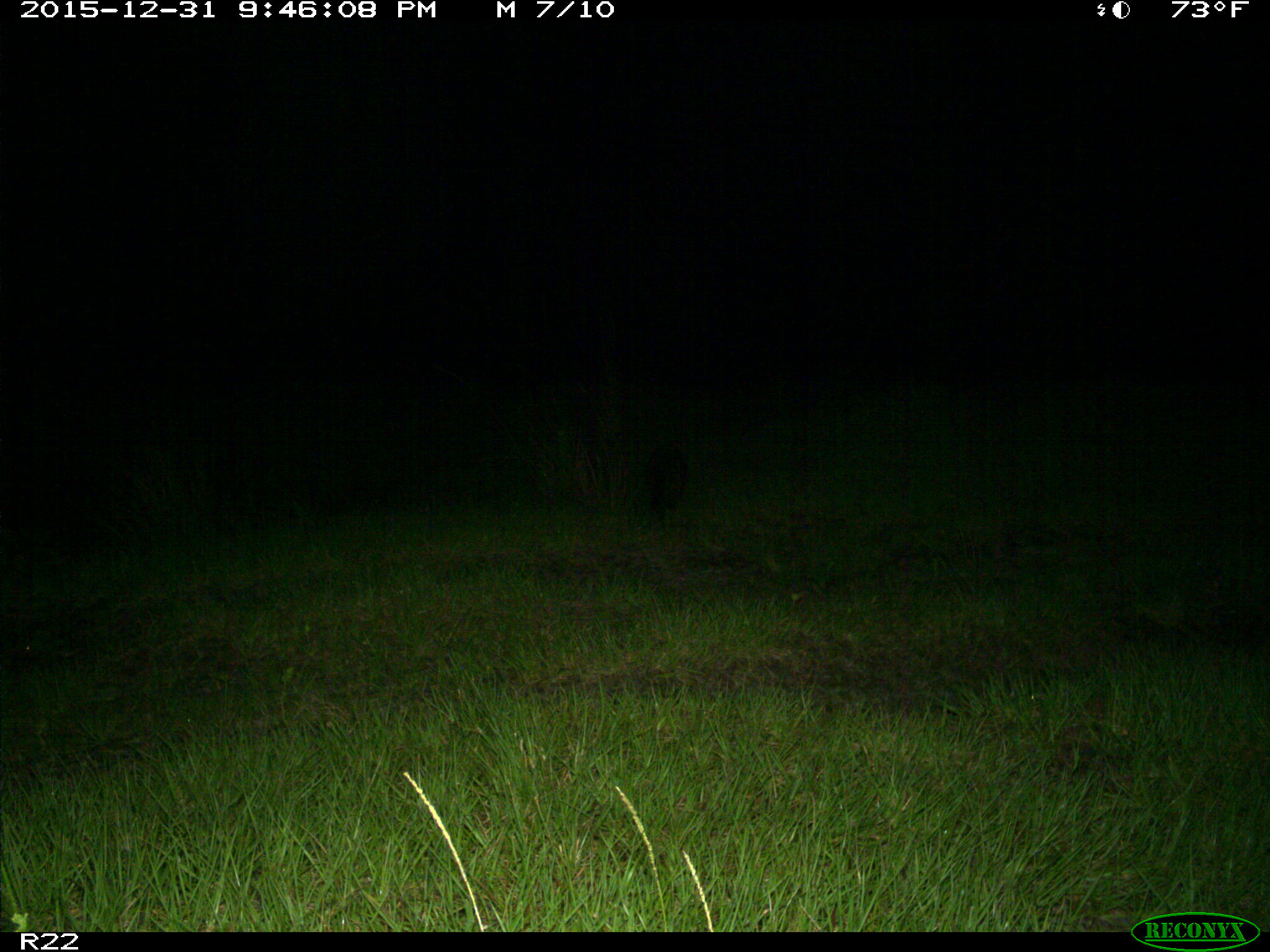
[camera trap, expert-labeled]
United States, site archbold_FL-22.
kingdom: Animalia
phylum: Chordata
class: Mammalia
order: Carnivora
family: Procyonidae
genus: Procyon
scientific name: Procyon lotor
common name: common raccoon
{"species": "Procyon lotor (common raccoon)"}